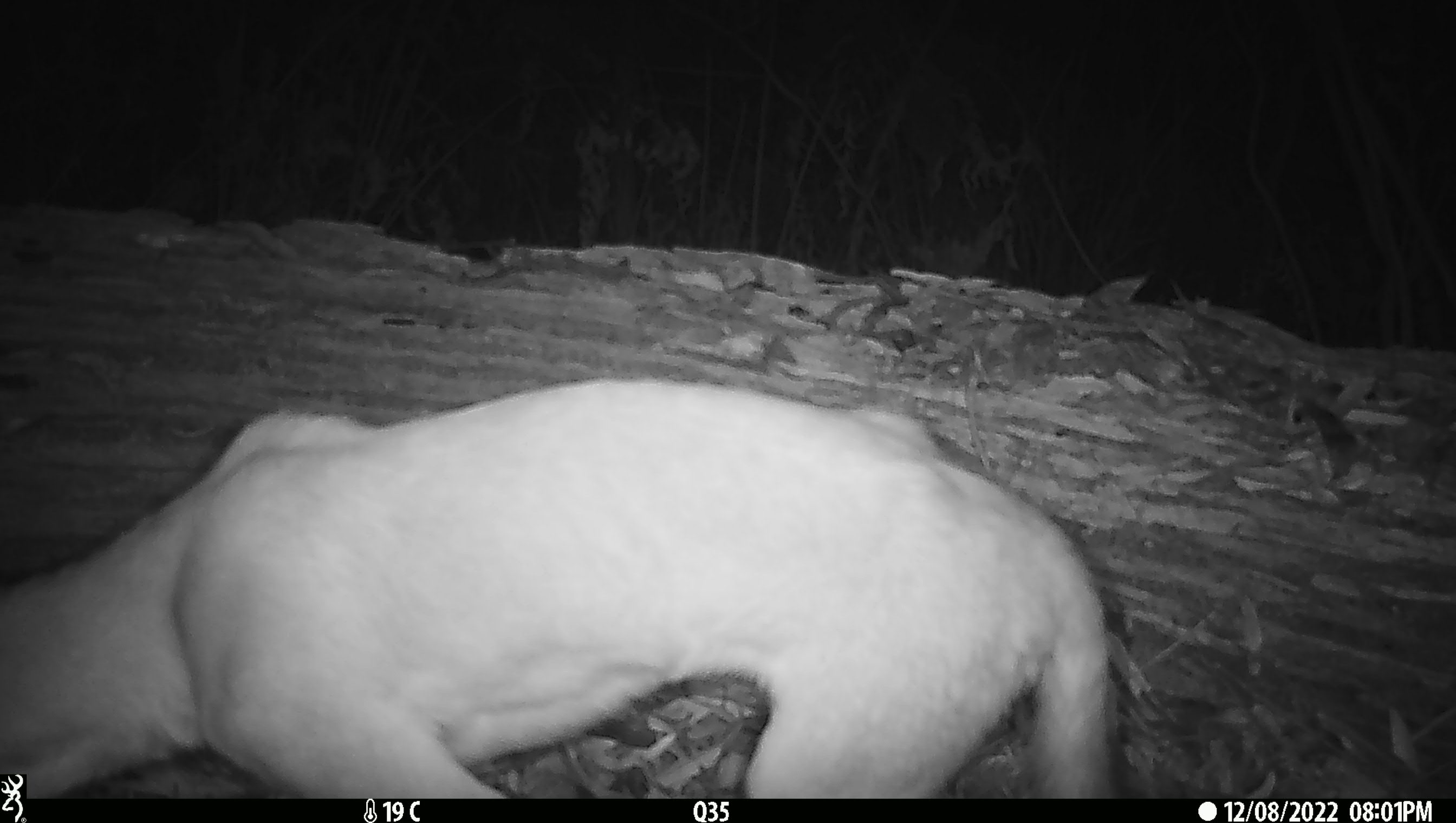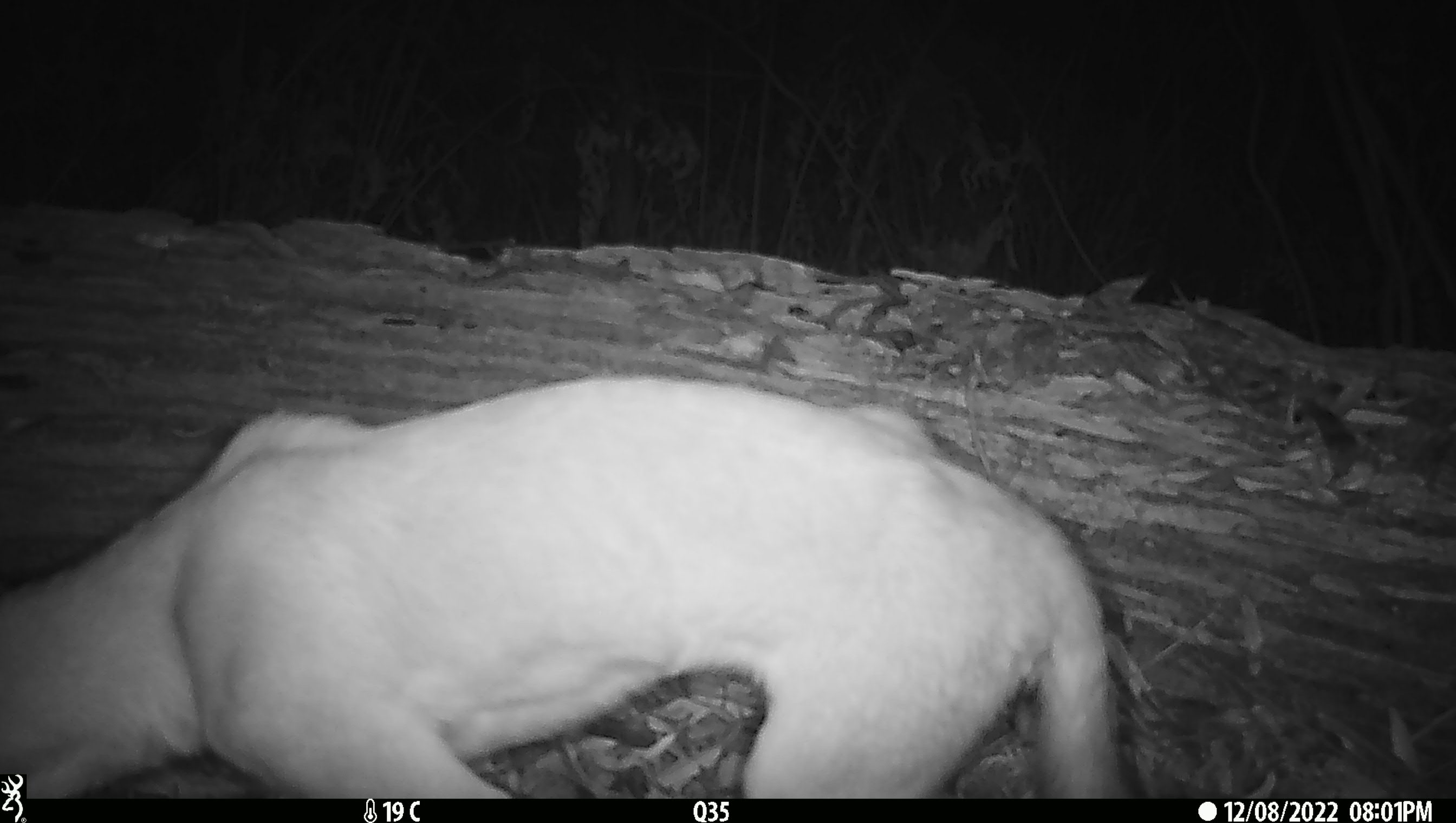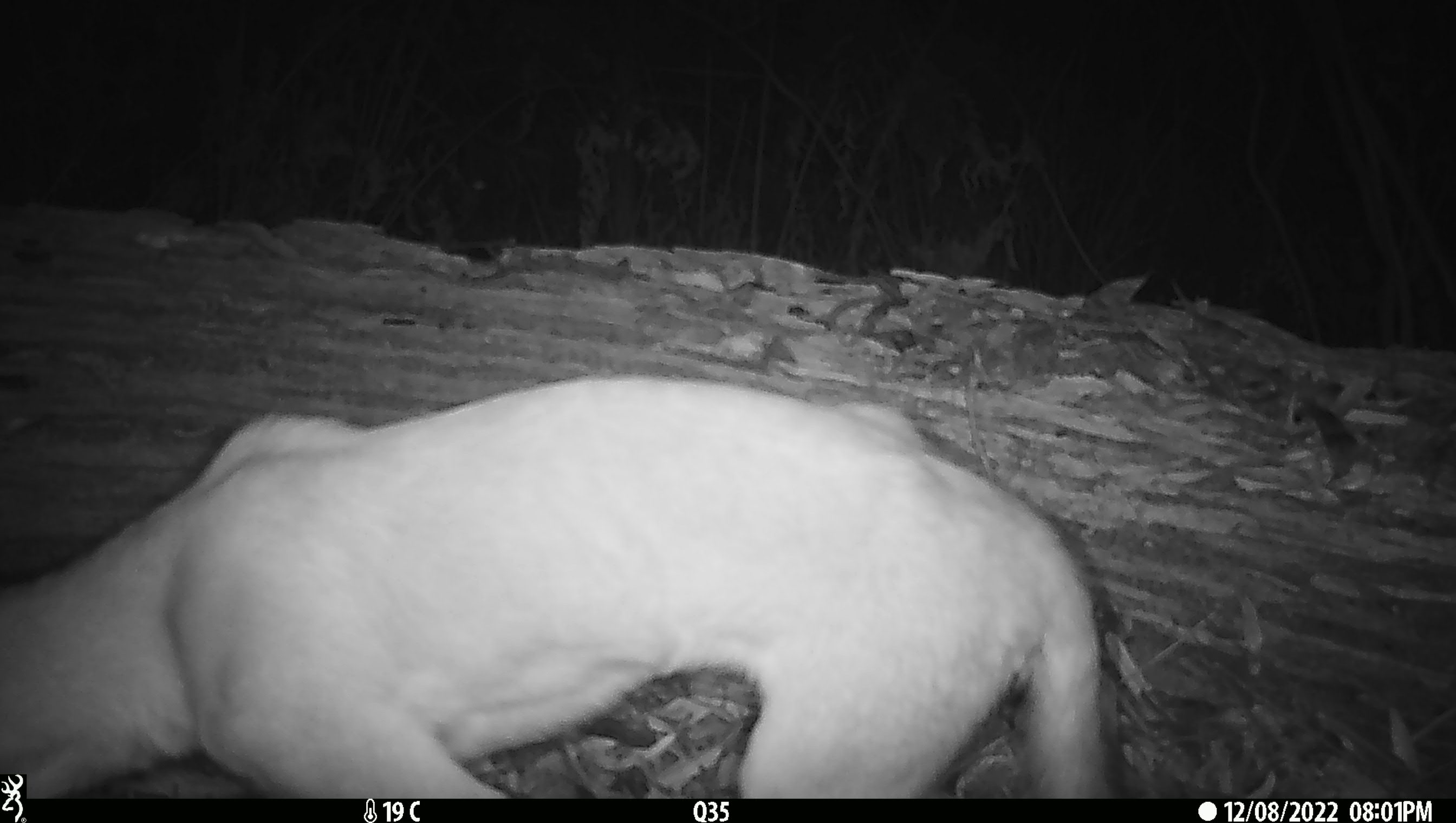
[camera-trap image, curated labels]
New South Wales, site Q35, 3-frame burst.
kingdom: Animalia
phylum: Chordata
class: Mammalia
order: Carnivora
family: Canidae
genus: Canis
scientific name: Canis familiaris dingo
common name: dingo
Dingo (Canis familiaris dingo).